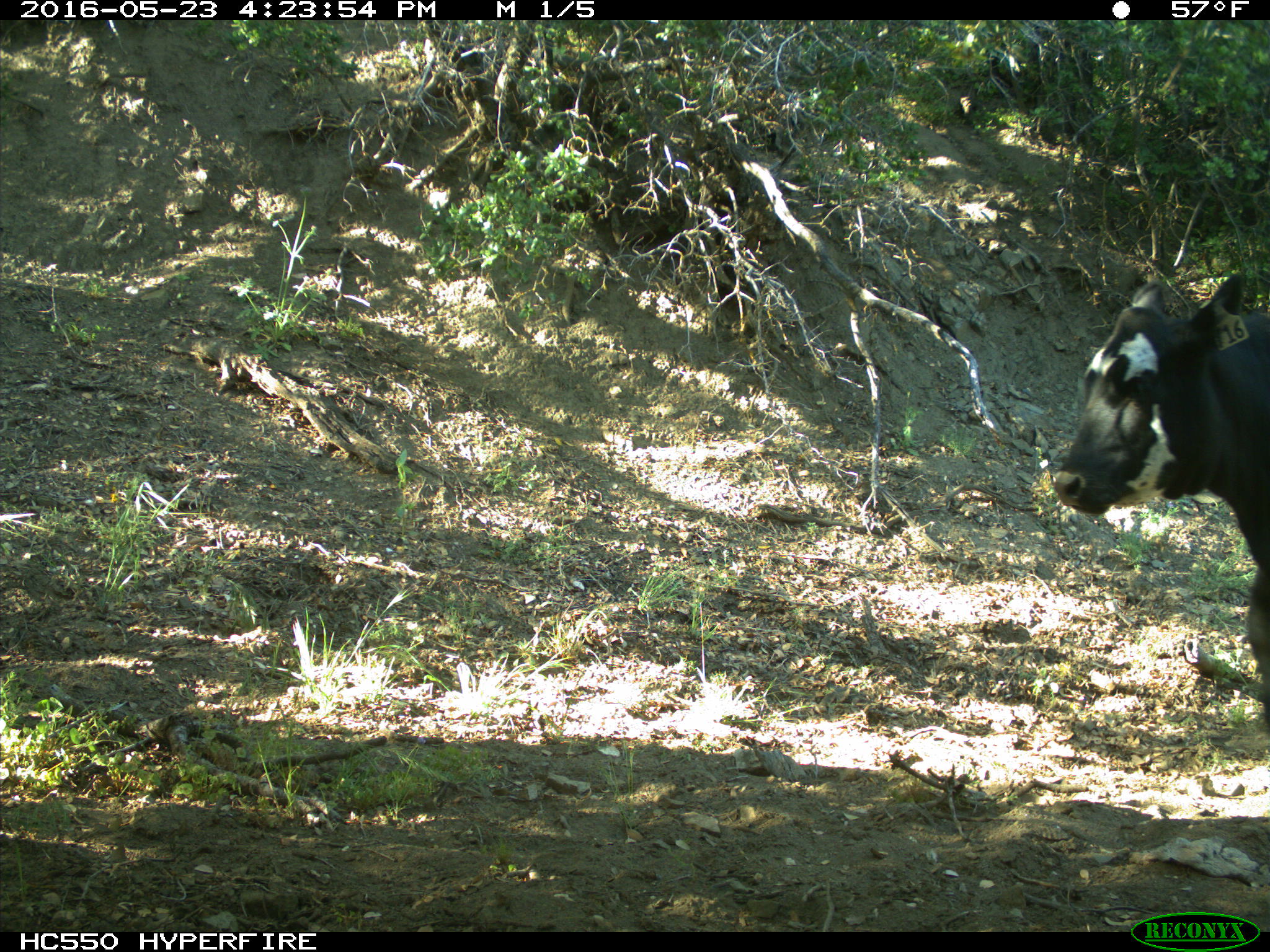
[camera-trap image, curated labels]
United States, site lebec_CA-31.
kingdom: Animalia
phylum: Chordata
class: Mammalia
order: Artiodactyla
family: Bovidae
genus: Bos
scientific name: Bos taurus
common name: domestic cow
Bos taurus (domestic cow).